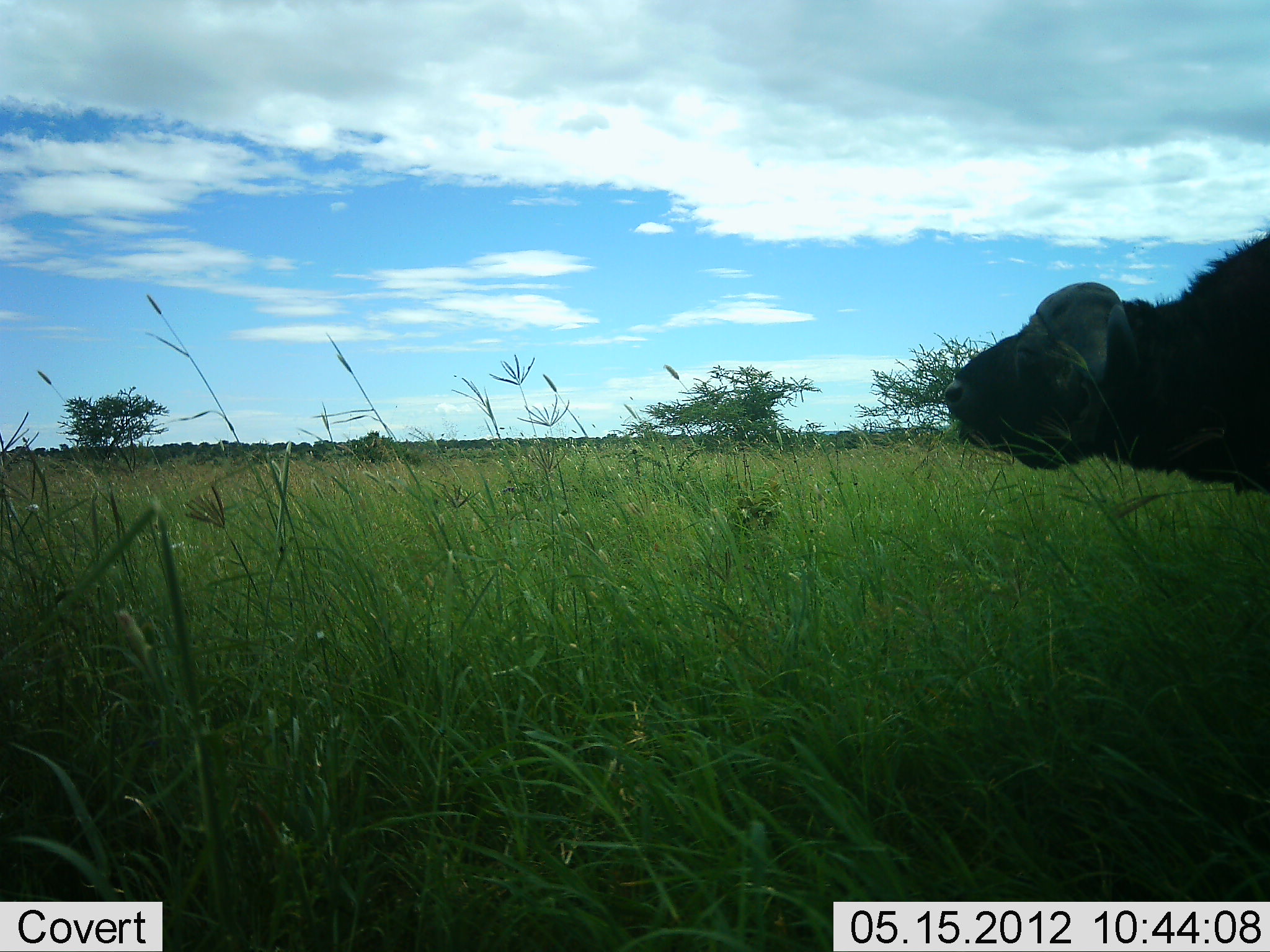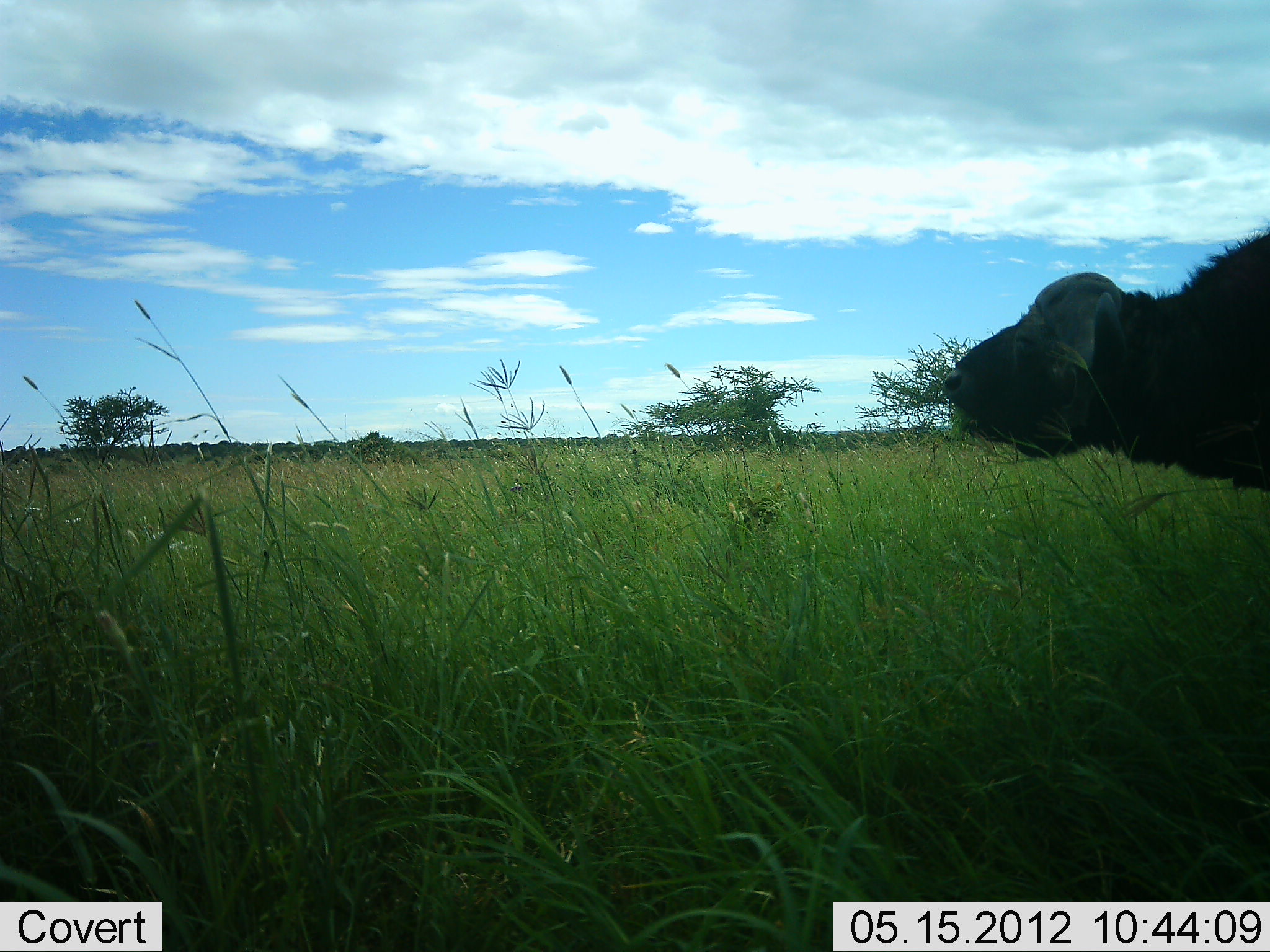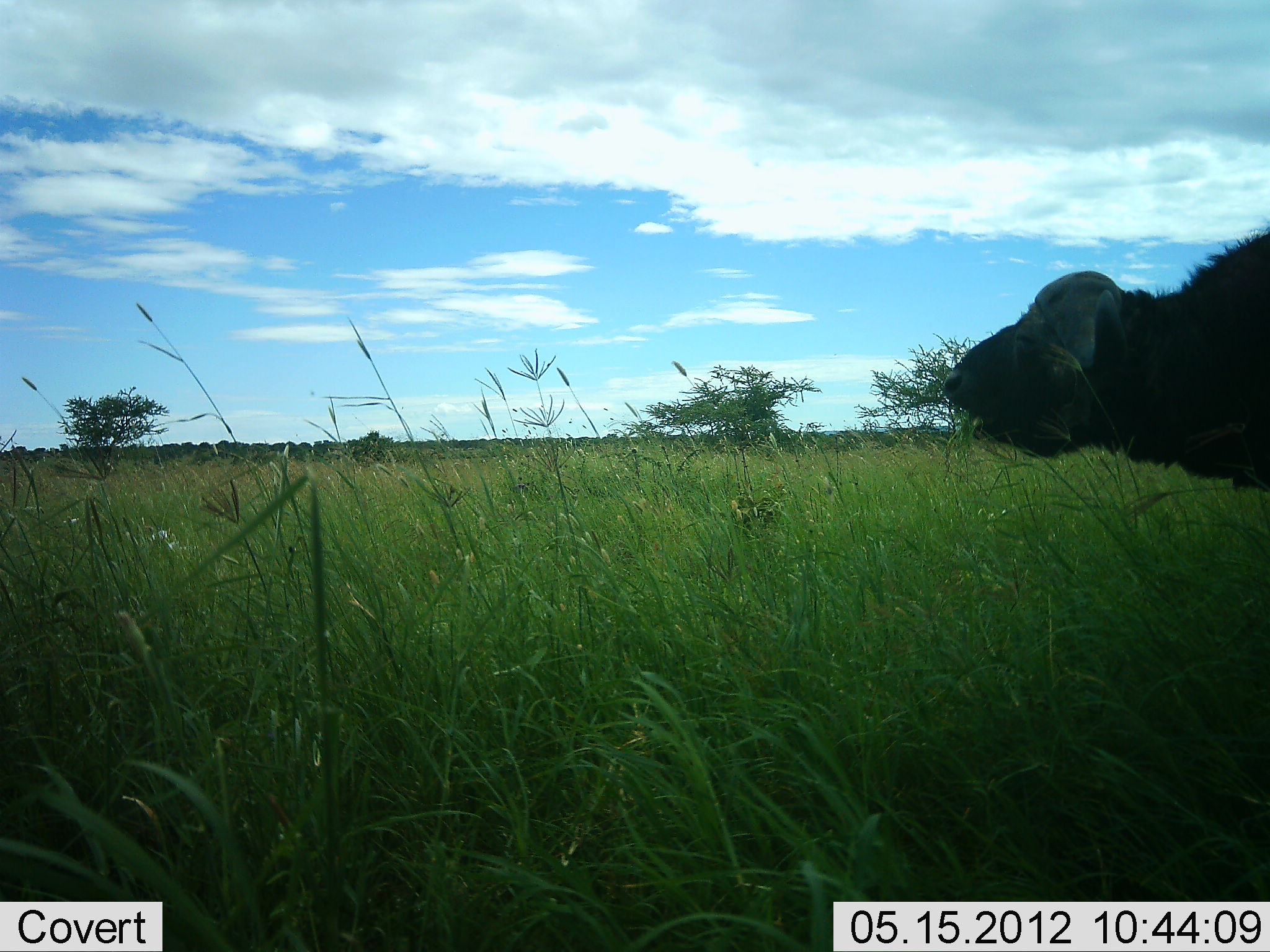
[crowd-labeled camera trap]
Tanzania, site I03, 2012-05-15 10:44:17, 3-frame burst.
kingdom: Animalia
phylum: Chordata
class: Mammalia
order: Artiodactyla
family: Bovidae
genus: Syncerus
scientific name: Syncerus caffer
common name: cape buffalo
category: buffalo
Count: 1.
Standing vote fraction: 70%.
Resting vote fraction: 0%.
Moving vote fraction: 10%.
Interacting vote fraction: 0%.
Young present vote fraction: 0%.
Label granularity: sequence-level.